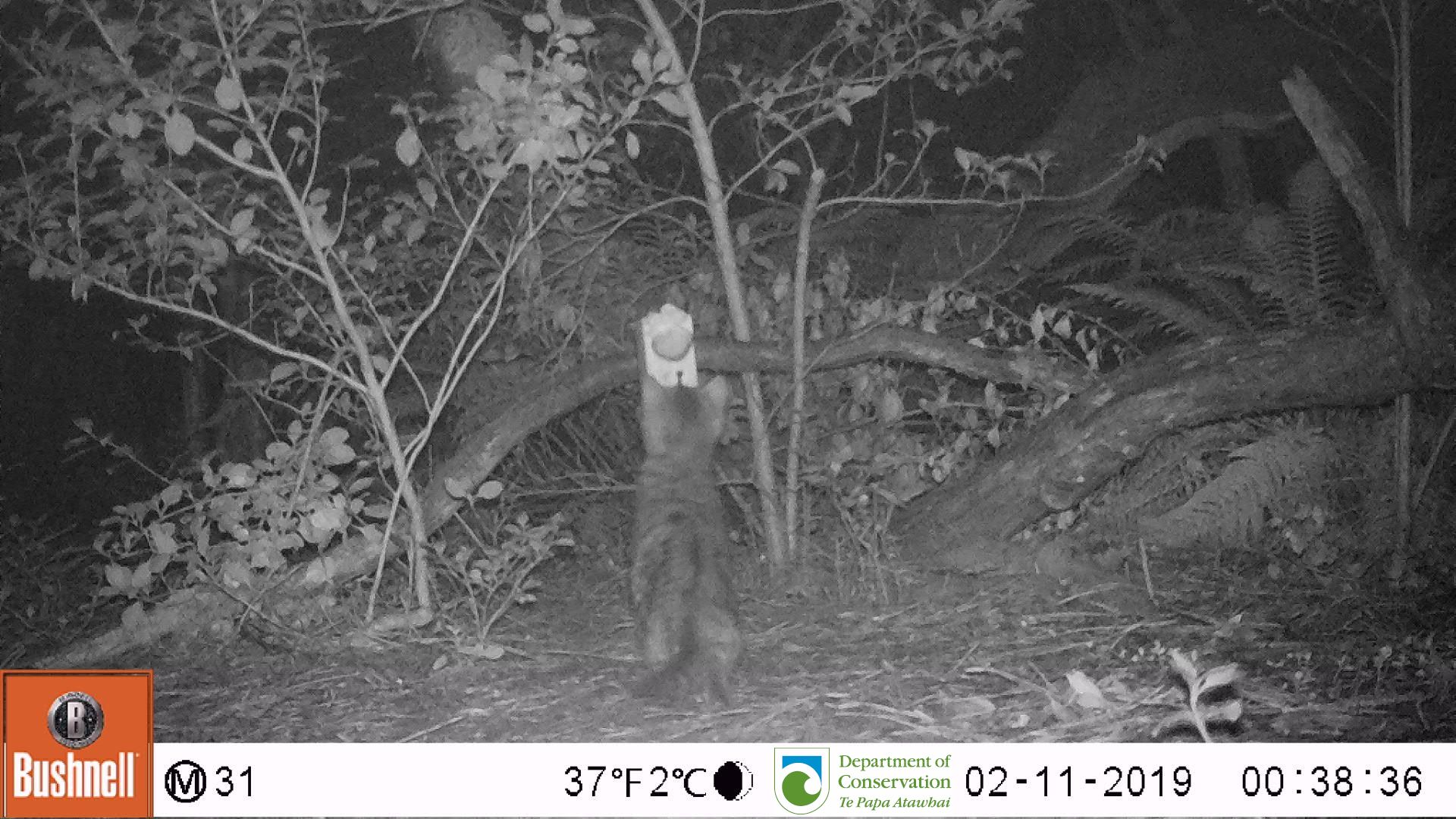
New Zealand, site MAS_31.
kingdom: Animalia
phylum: Chordata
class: Mammalia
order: Carnivora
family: Felidae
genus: Felis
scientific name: Felis catus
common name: domestic cat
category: cat